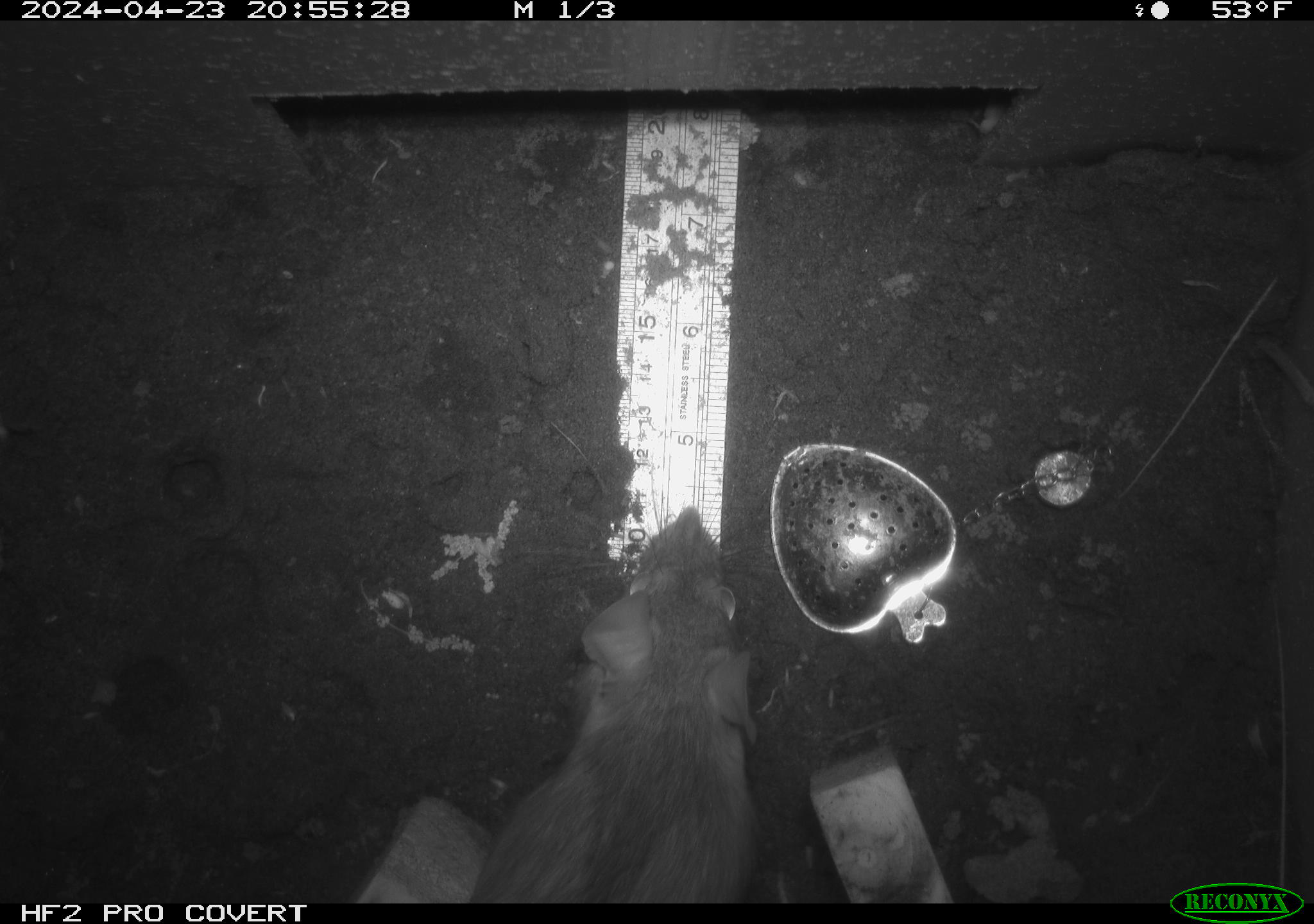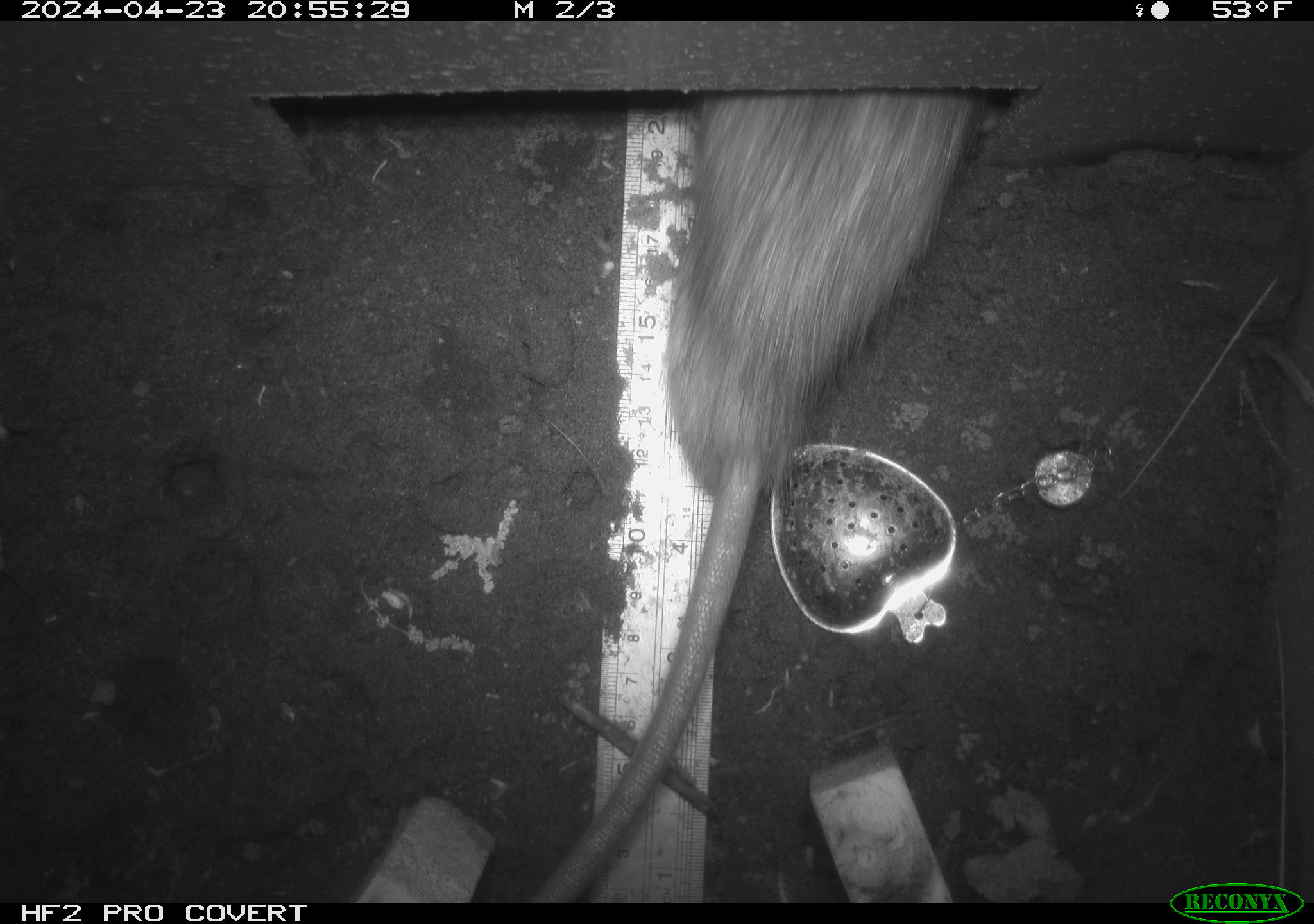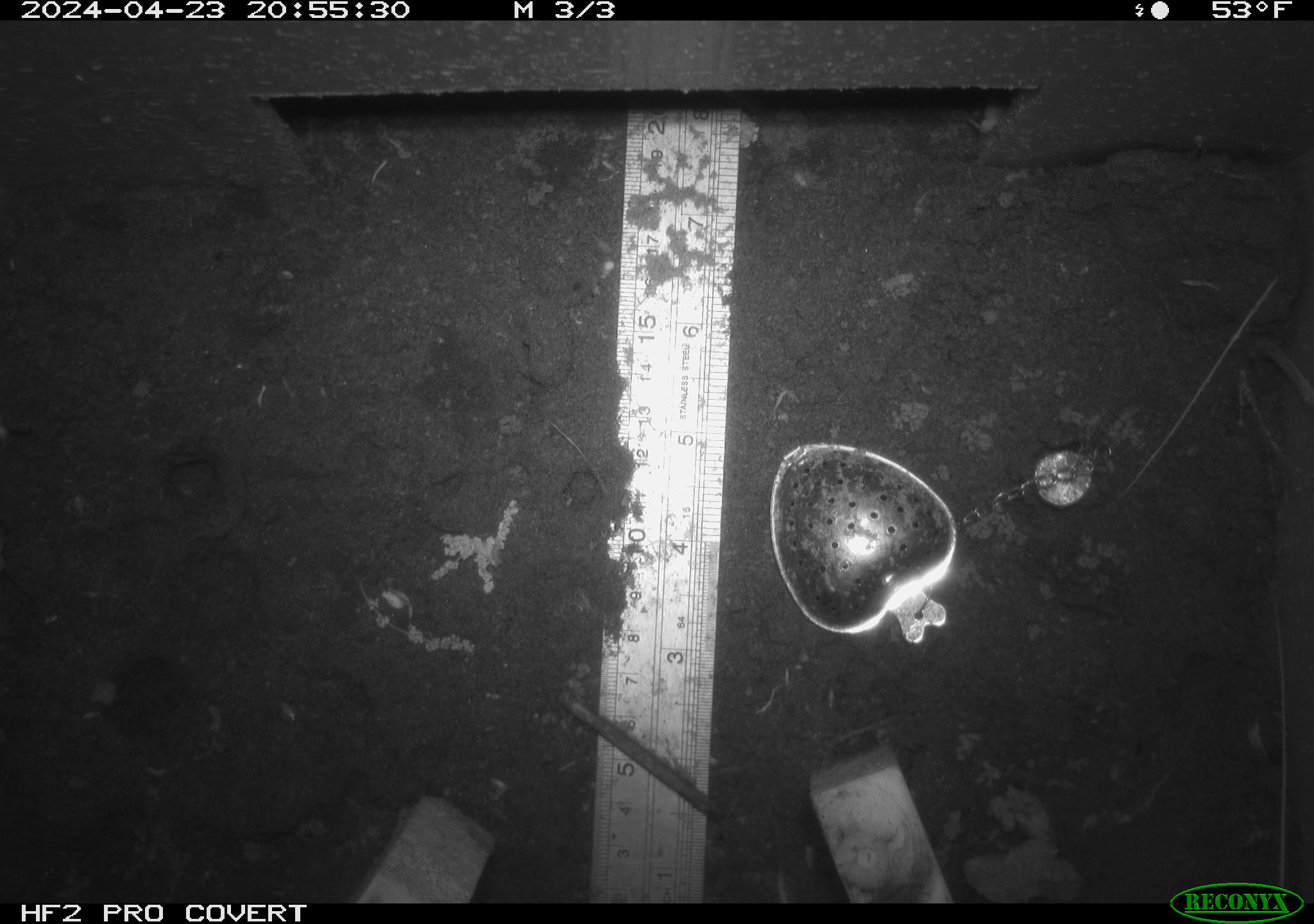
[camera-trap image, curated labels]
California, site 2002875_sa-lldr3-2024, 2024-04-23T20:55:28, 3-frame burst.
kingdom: Animalia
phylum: Chordata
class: Mammalia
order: Rodentia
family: Muridae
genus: Rattus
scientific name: Rattus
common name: rat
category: rattus species